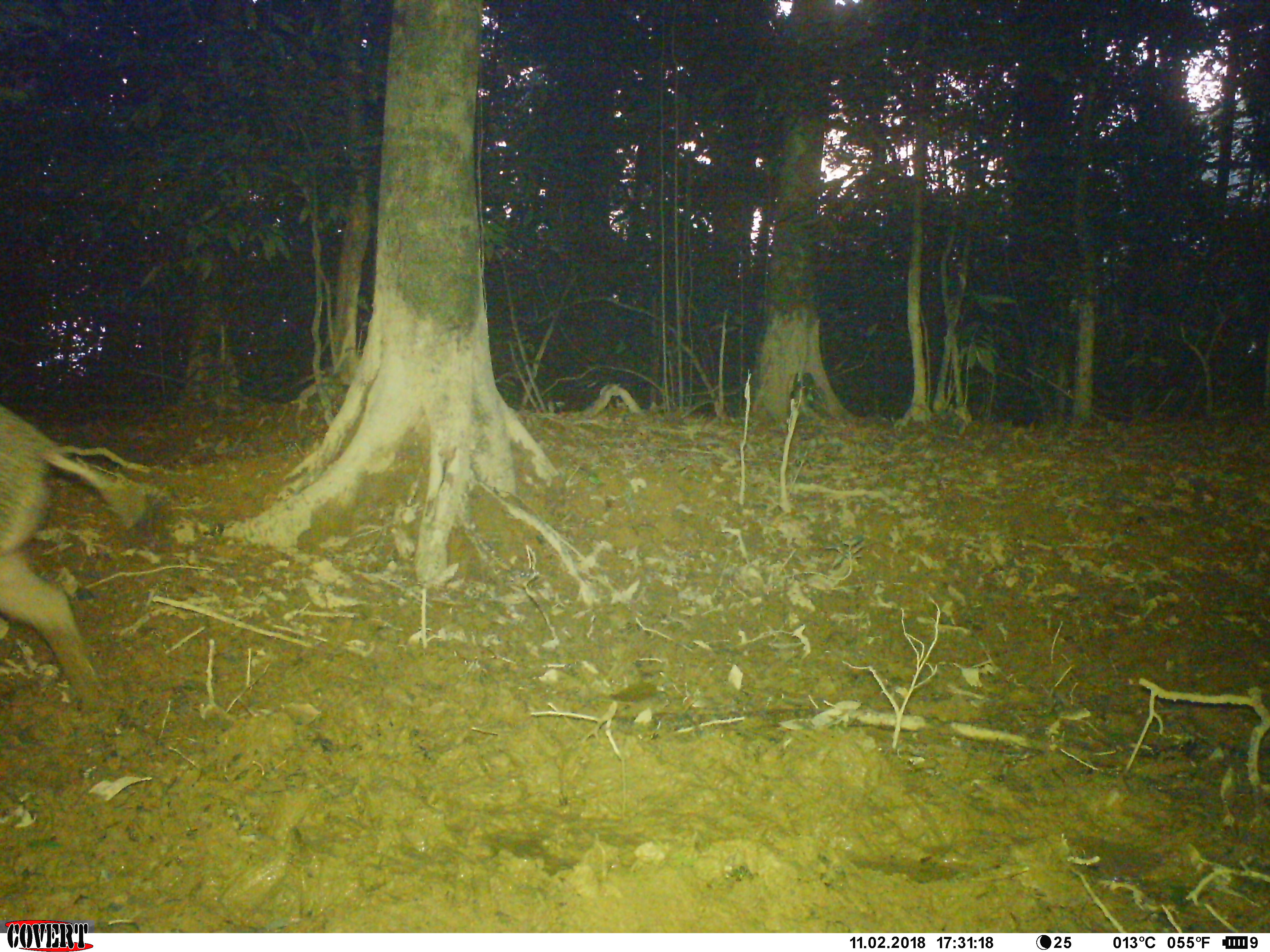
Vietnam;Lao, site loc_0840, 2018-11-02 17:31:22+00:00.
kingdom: Animalia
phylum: Chordata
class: Mammalia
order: Artiodactyla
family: Suidae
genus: Sus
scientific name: Sus scrofa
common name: eurasian wild pig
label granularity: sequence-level